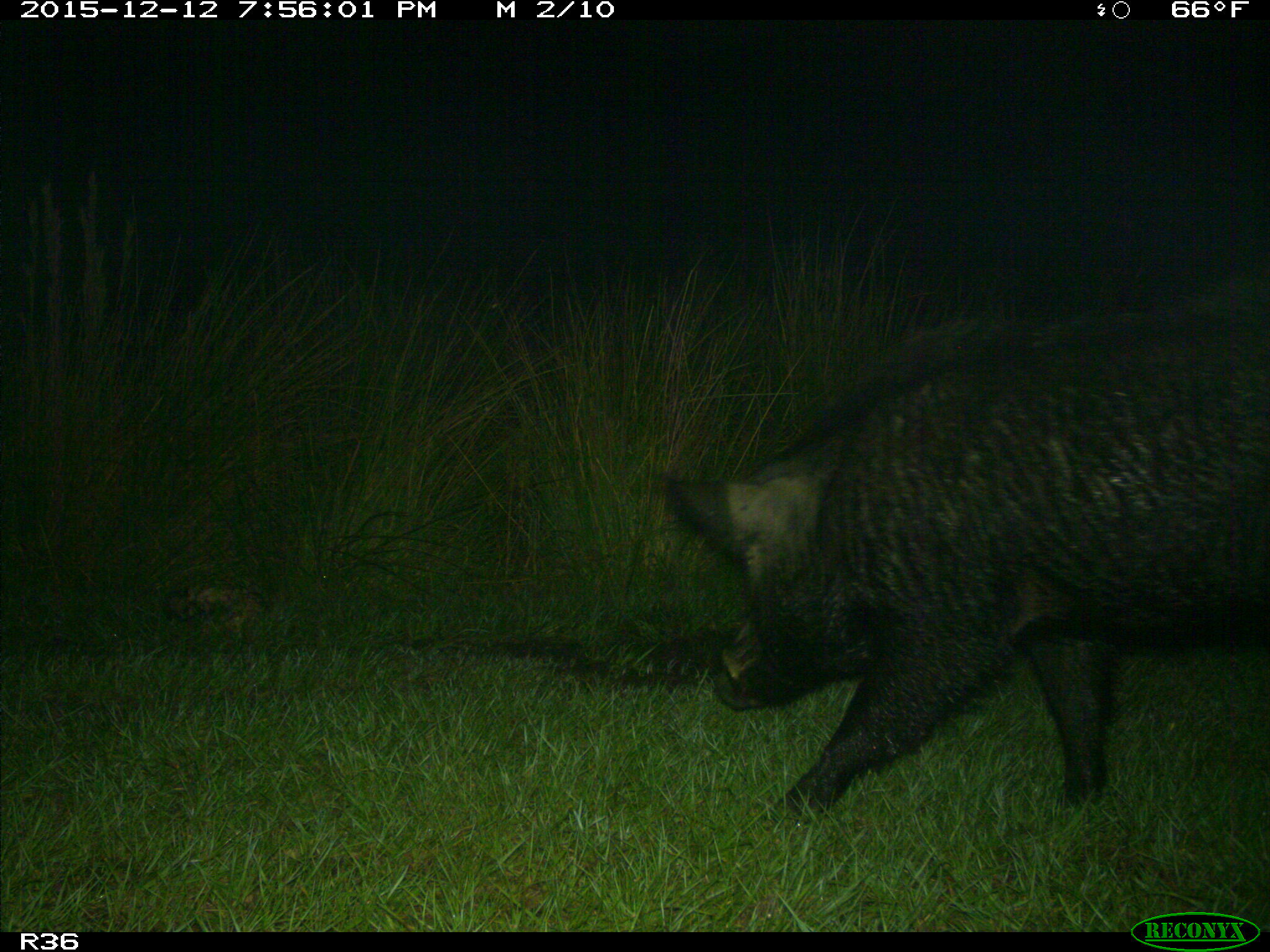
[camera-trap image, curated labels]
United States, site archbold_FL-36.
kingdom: Animalia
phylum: Chordata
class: Mammalia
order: Artiodactyla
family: Suidae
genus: Sus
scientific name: Sus scrofa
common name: wild boar